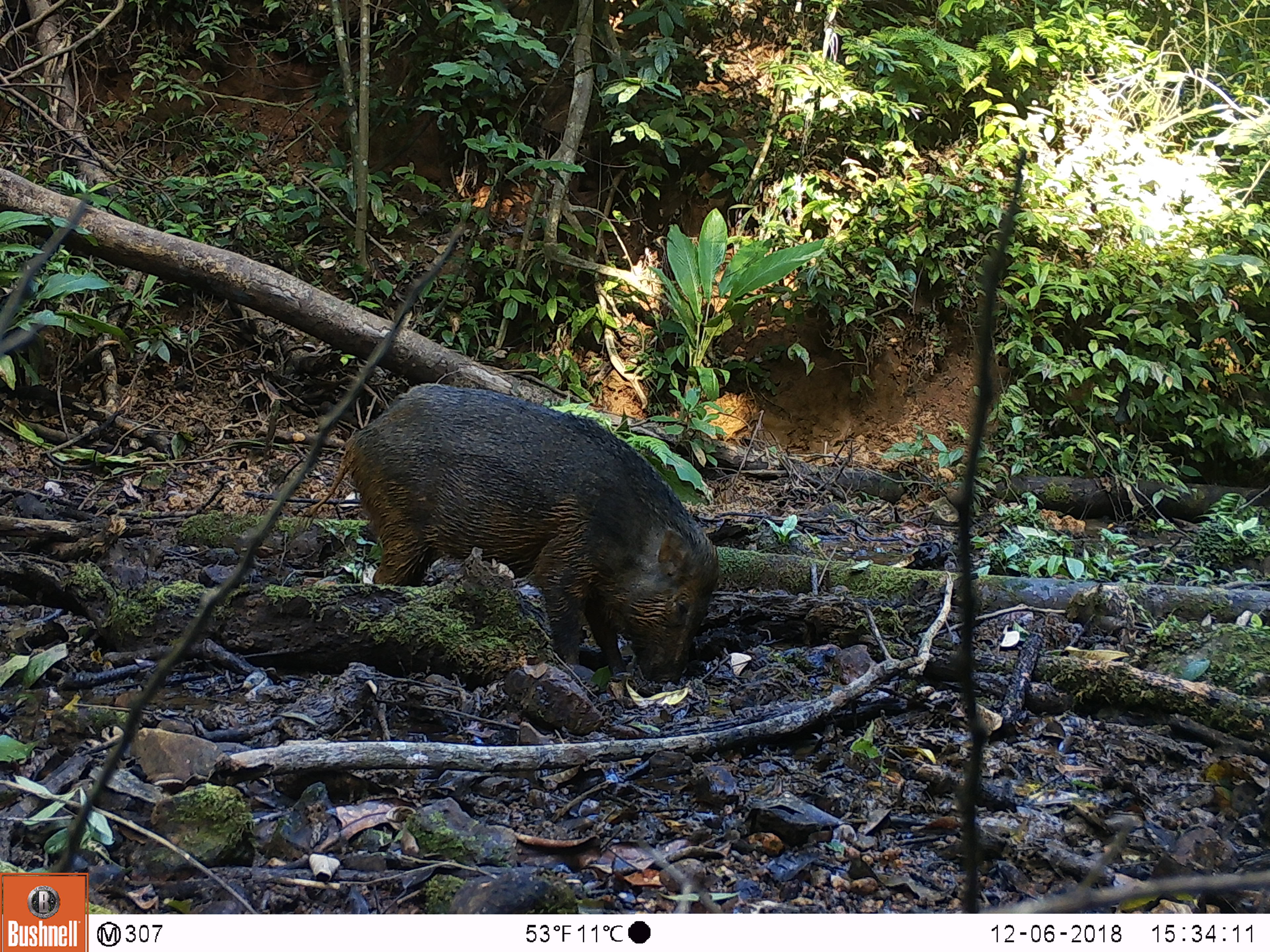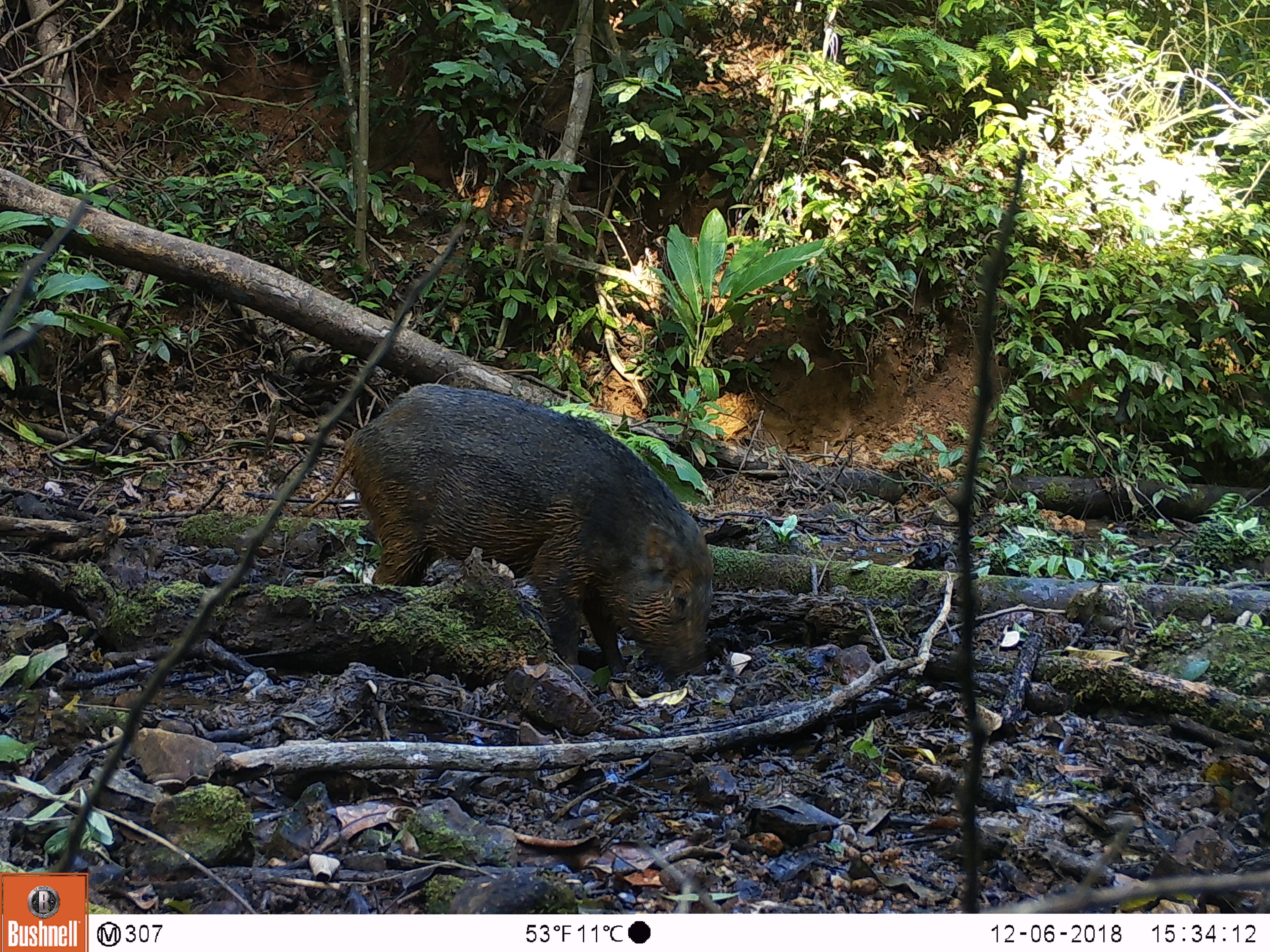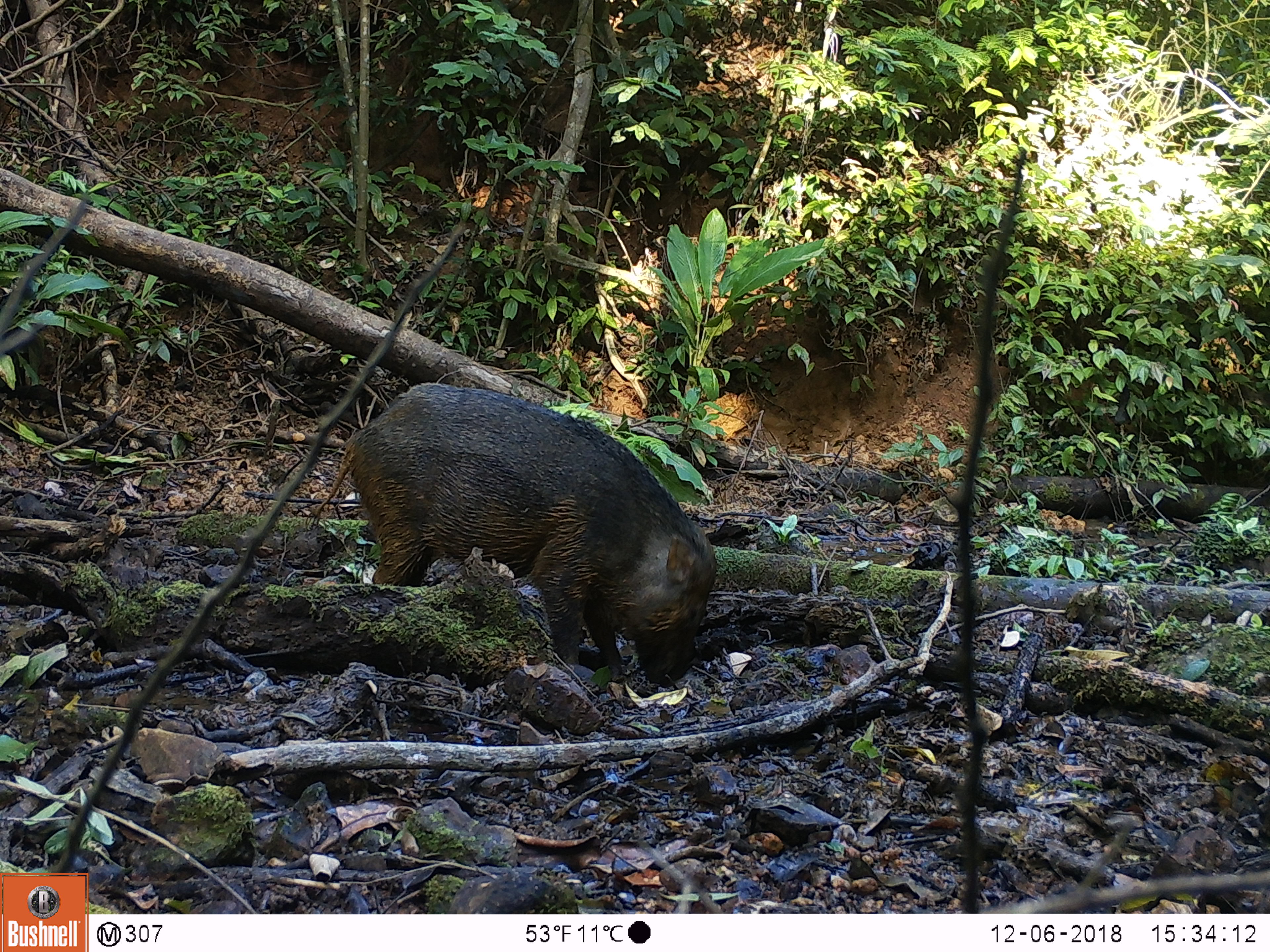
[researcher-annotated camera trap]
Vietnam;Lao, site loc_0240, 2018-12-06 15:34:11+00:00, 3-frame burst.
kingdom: Animalia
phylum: Chordata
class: Mammalia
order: Artiodactyla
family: Suidae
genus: Sus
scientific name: Sus scrofa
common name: eurasian wild pig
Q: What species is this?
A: Eurasian wild pig (Sus scrofa).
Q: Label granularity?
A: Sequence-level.